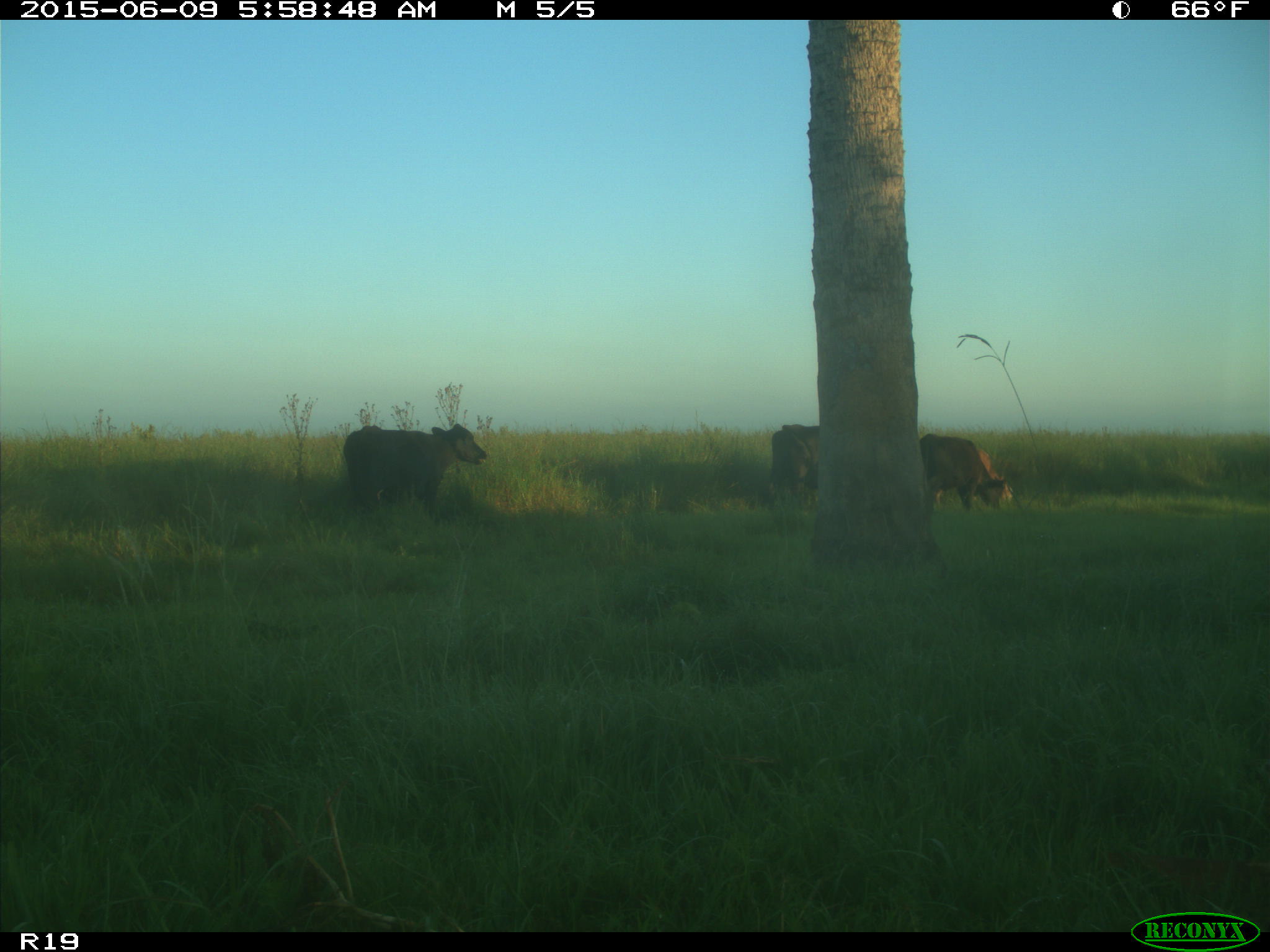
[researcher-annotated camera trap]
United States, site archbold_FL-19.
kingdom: Animalia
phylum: Chordata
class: Mammalia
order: Artiodactyla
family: Bovidae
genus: Bos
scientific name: Bos taurus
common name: domestic cow